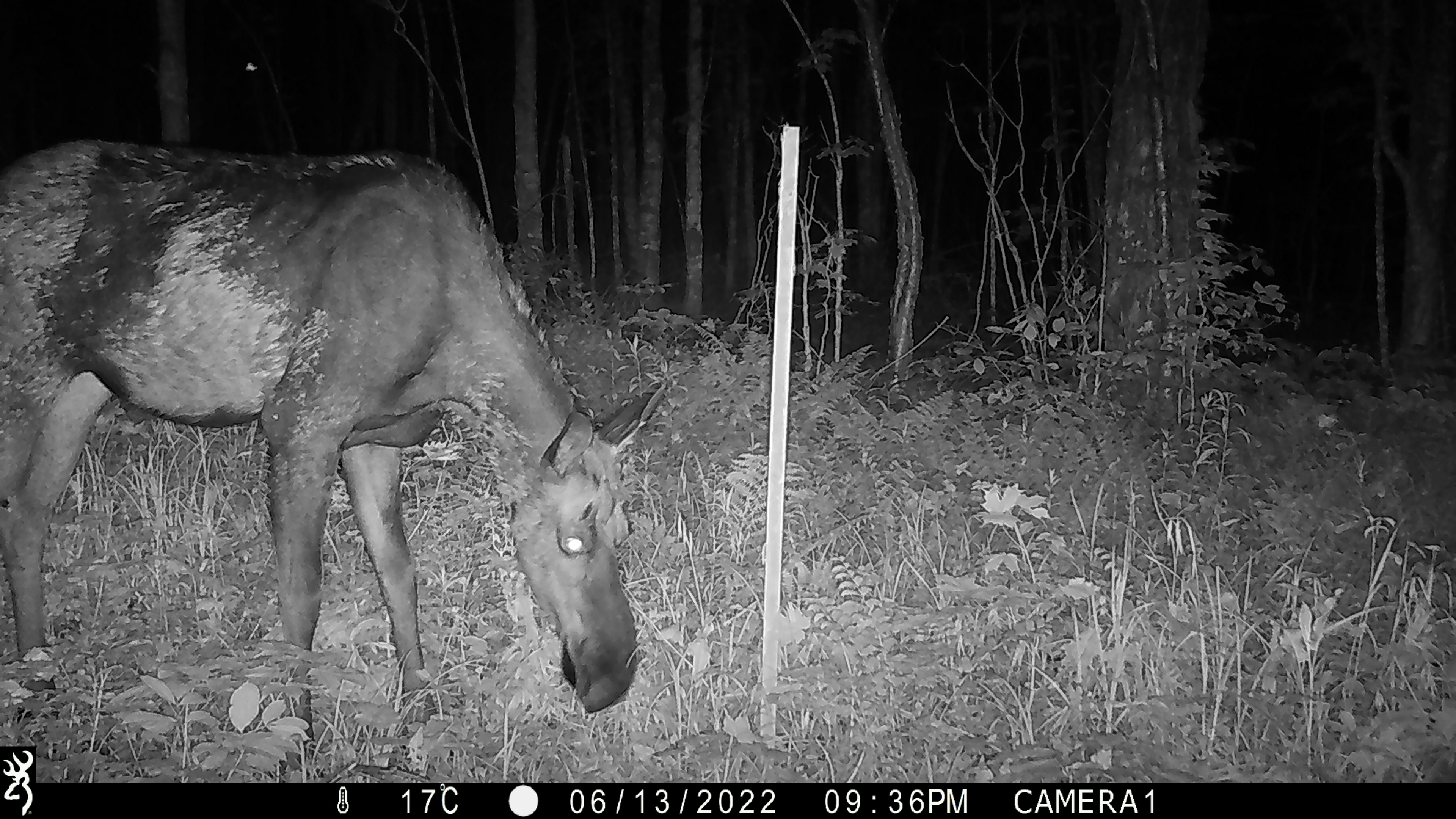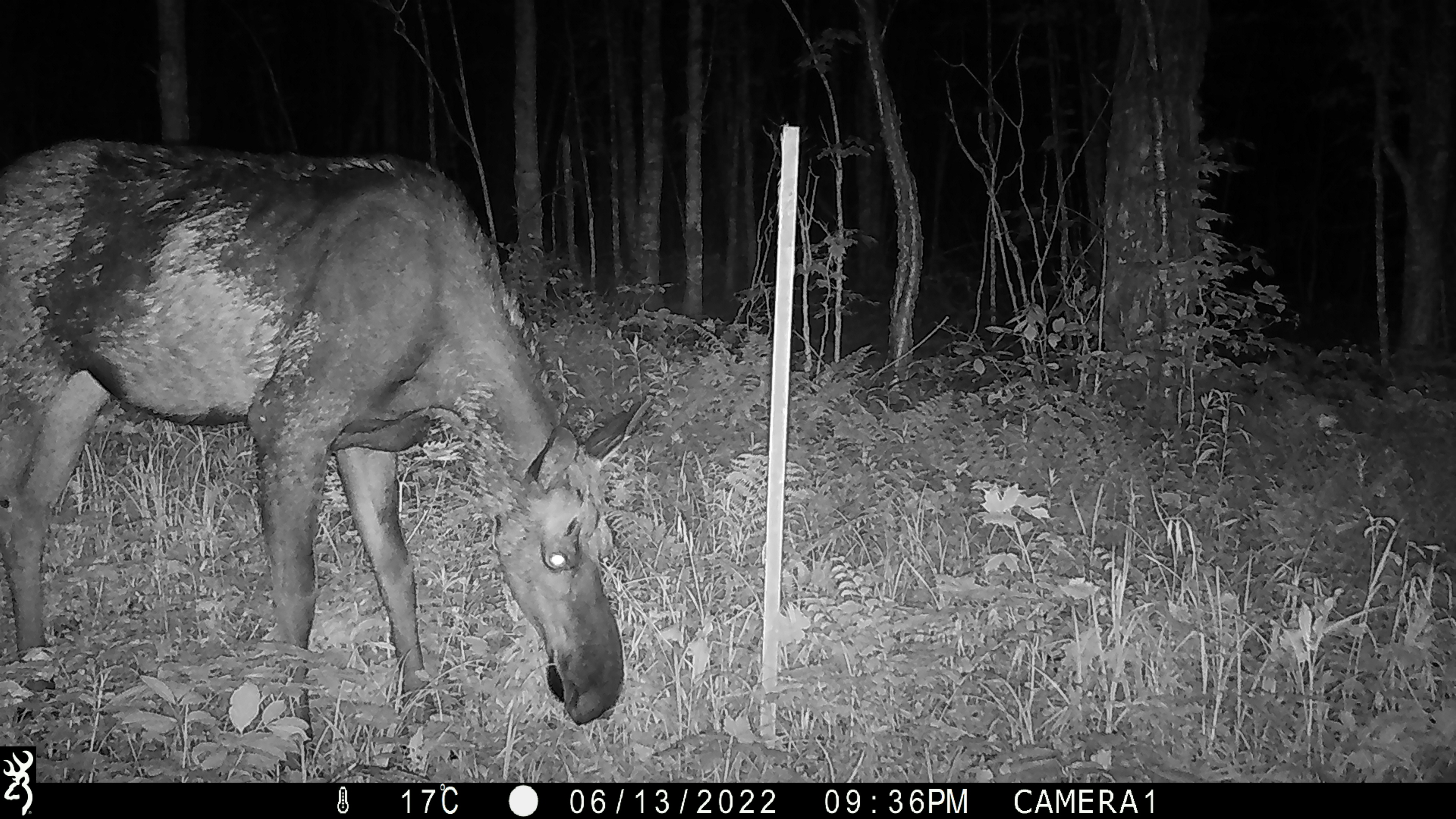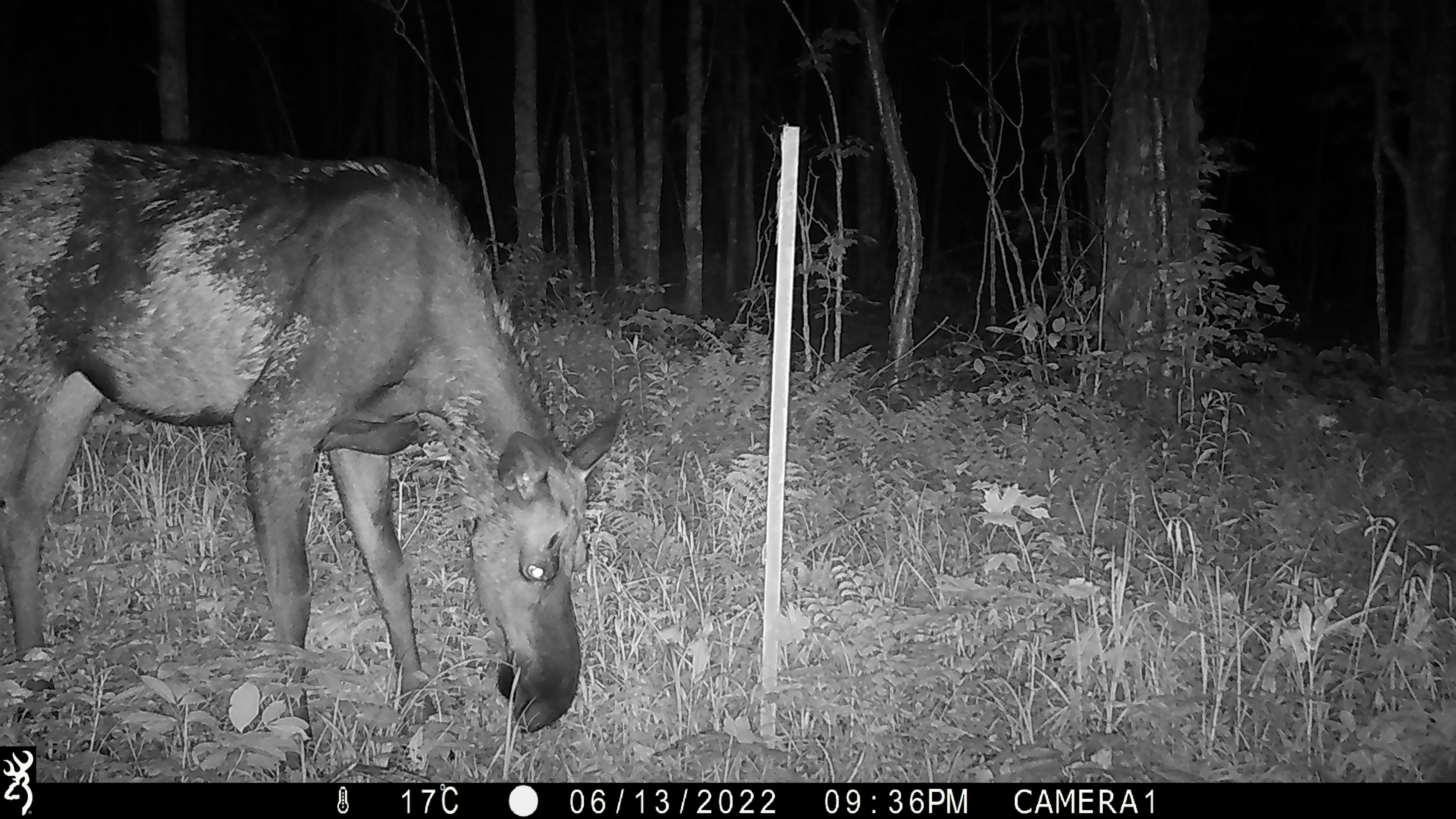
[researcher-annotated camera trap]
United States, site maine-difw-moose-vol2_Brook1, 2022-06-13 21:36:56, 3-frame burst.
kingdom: Animalia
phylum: Chordata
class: Mammalia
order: Artiodactyla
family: Cervidae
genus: Alces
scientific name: Alces alces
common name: moose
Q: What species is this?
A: Moose (Alces alces).